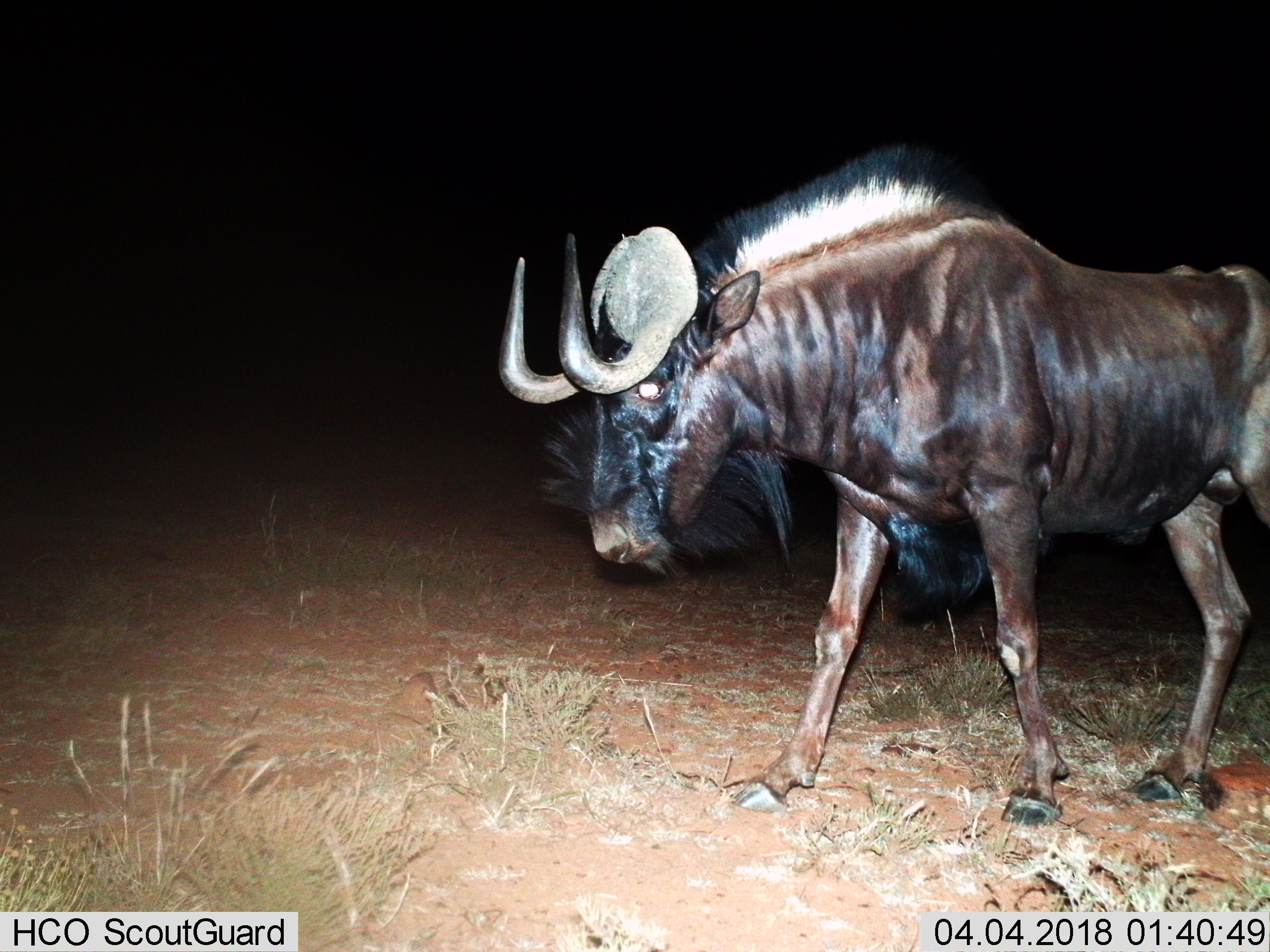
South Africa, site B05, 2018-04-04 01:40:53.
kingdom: Animalia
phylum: Chordata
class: Mammalia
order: Artiodactyla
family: Bovidae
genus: Connochaetes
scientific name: Connochaetes gnou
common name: black wildebeest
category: wildebeestblack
Wildebeestblack (black wildebeest) (Connochaetes gnou), count 1. Behavior (volunteer vote fractions): standing 43%, resting 0%, moving 71%, interacting 0%. Young present (vote fraction): 0%. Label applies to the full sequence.